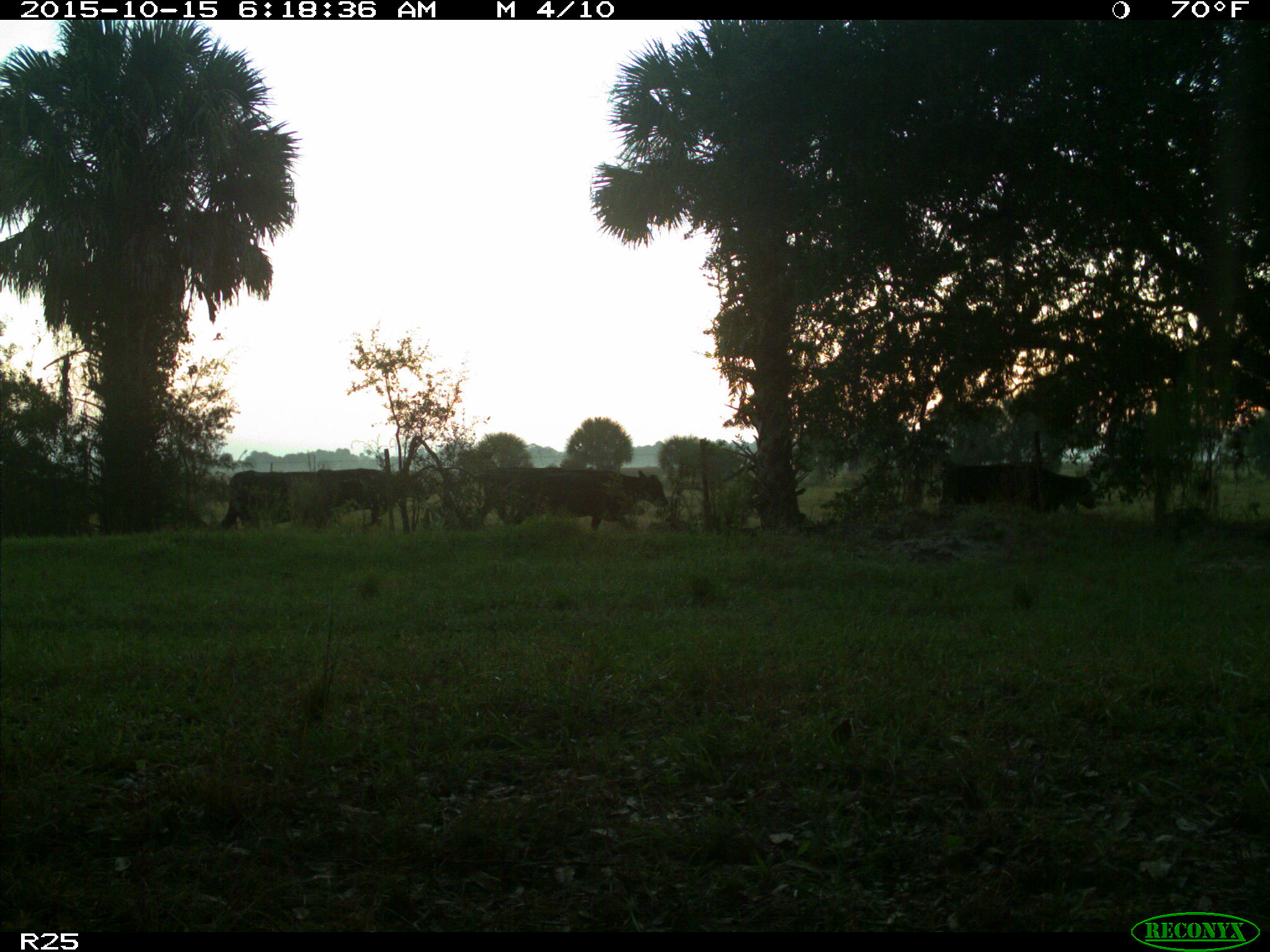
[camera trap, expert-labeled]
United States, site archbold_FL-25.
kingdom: Animalia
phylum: Chordata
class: Mammalia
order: Artiodactyla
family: Bovidae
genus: Bos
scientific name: Bos taurus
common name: domestic cow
Bos taurus (domestic cow).